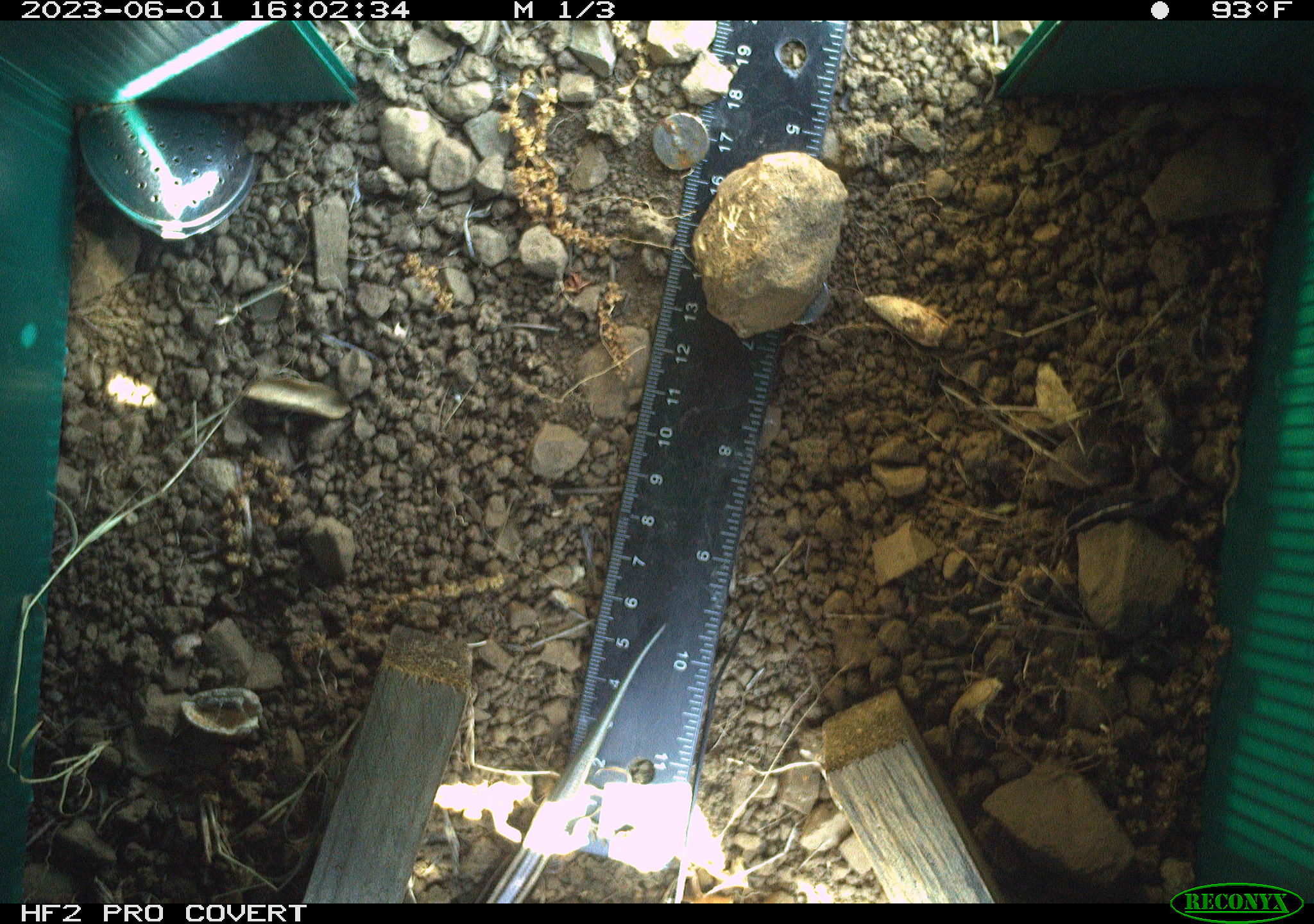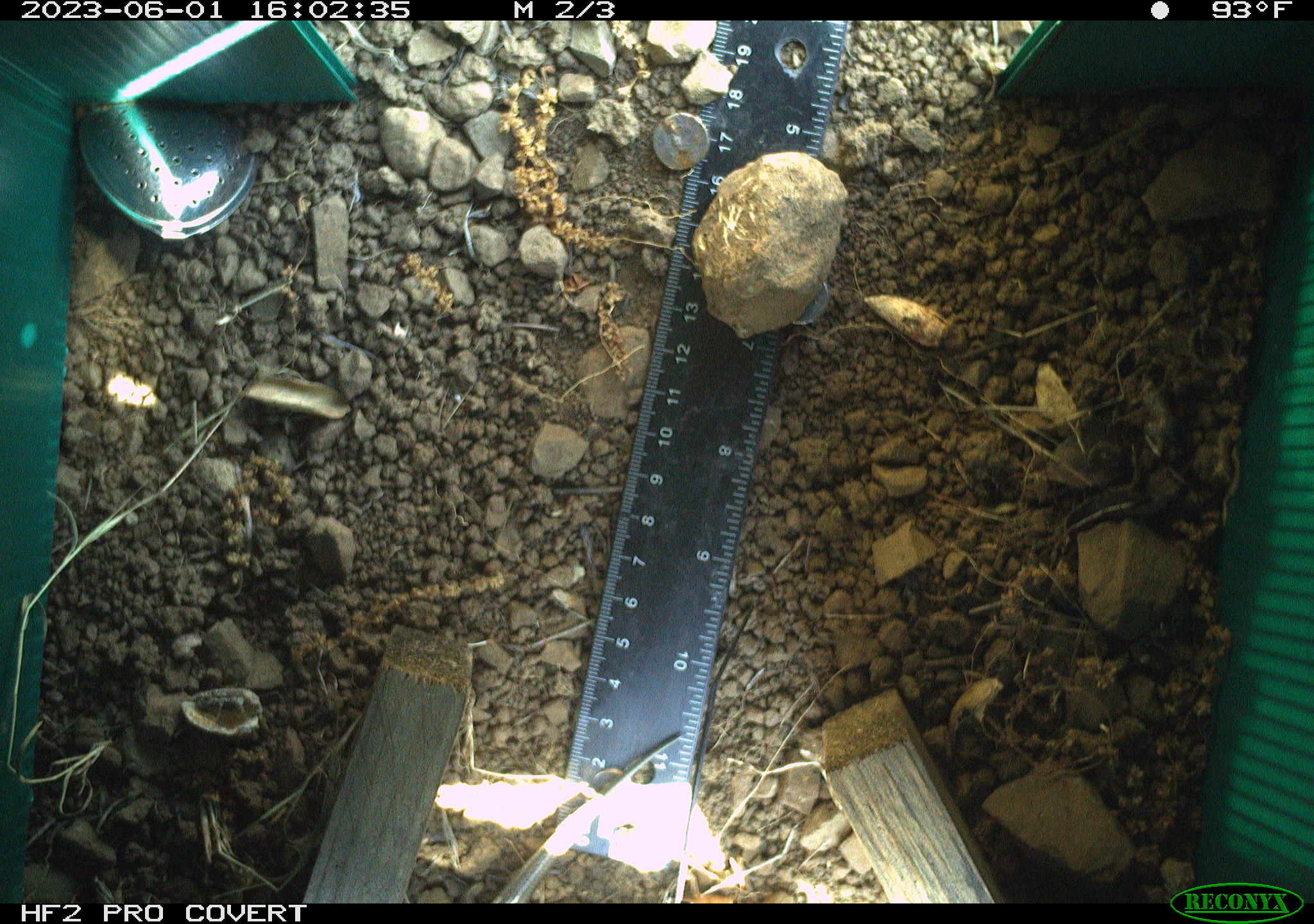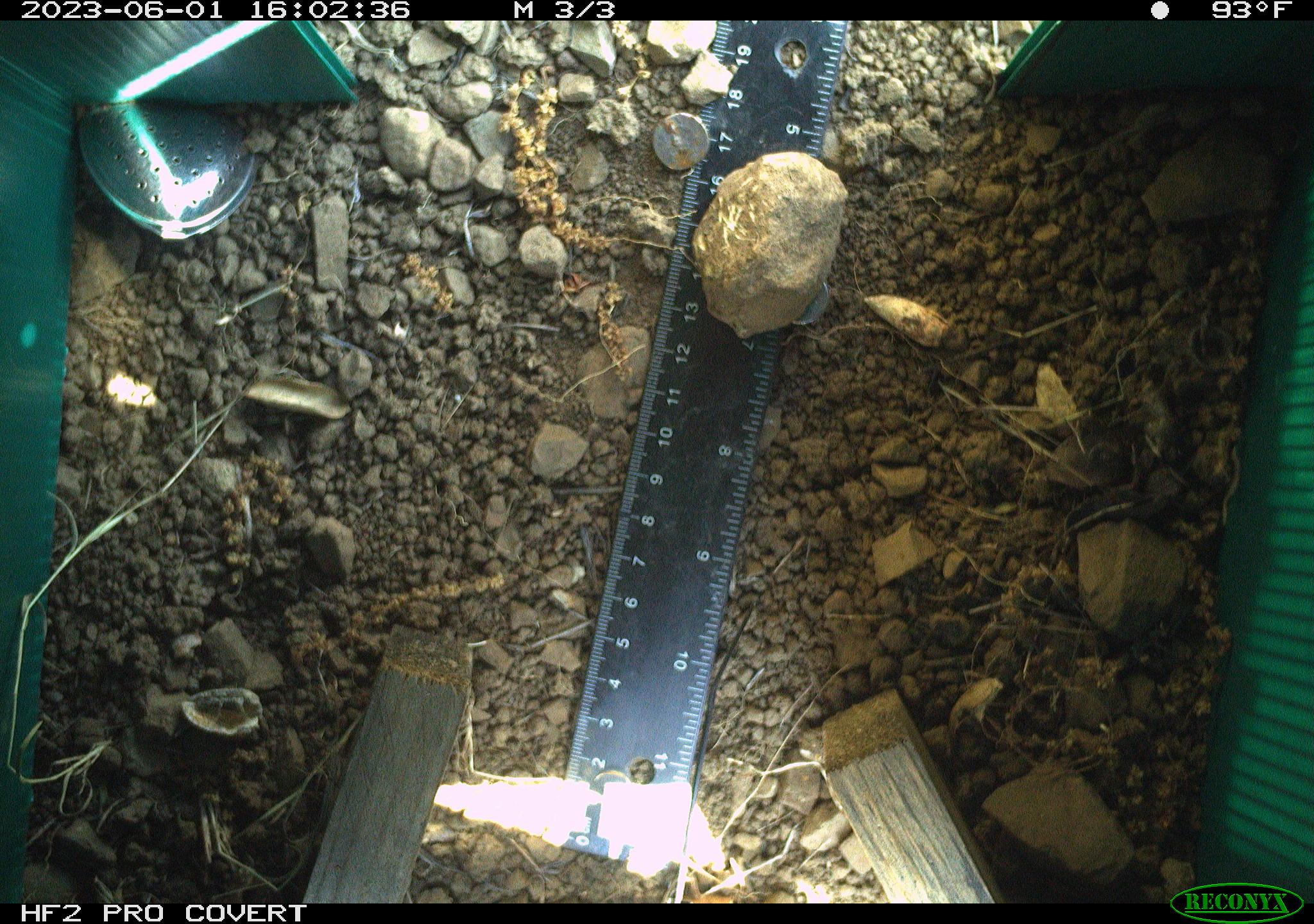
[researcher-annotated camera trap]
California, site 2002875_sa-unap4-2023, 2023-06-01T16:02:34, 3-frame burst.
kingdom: Animalia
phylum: Chordata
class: Reptilia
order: Squamata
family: Scincidae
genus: Plestiodon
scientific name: Plestiodon skiltonianus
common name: western skink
Western skink (Plestiodon skiltonianus).